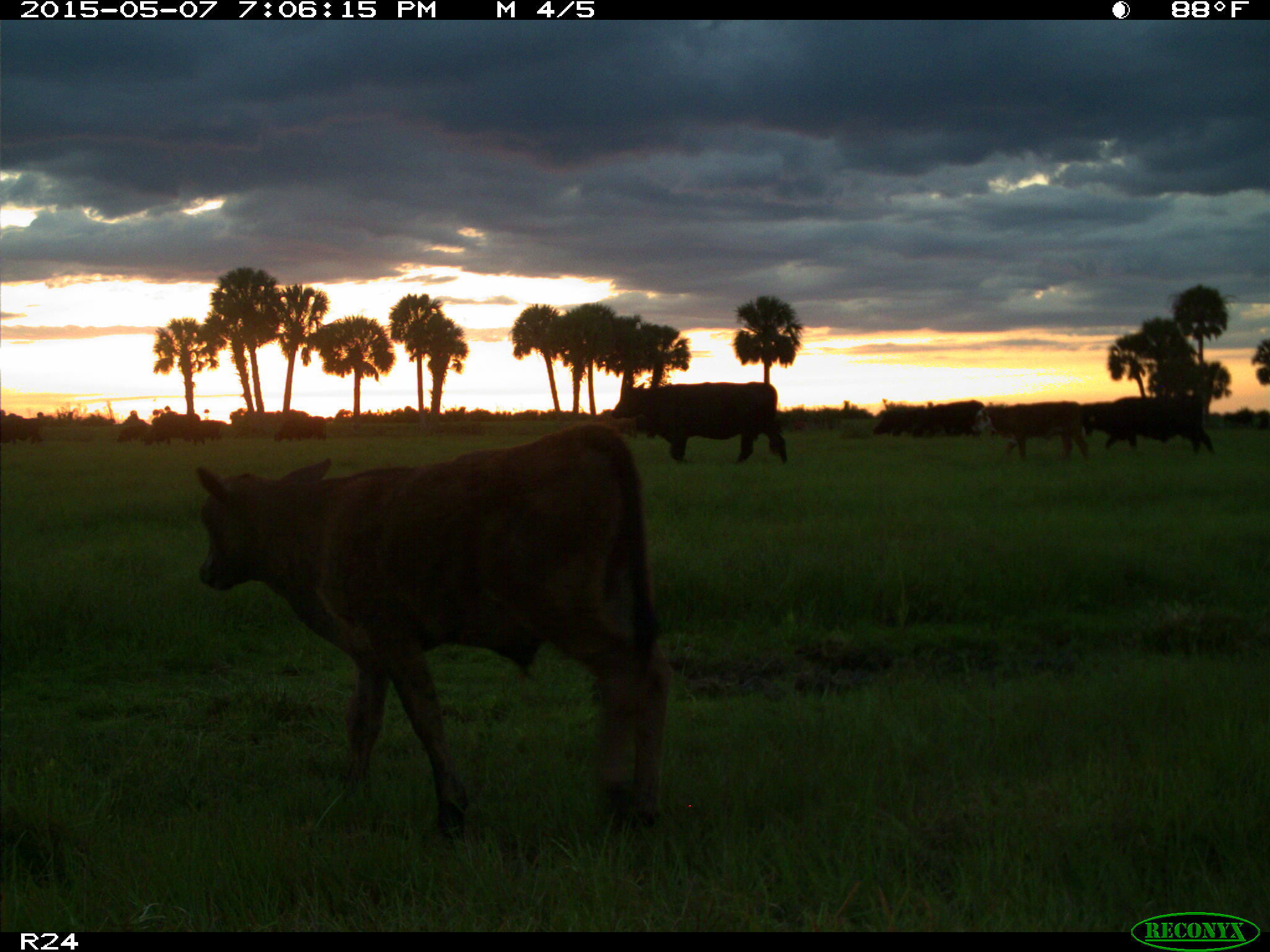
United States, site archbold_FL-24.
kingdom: Animalia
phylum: Chordata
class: Mammalia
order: Artiodactyla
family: Bovidae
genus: Bos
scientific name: Bos taurus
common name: domestic cow